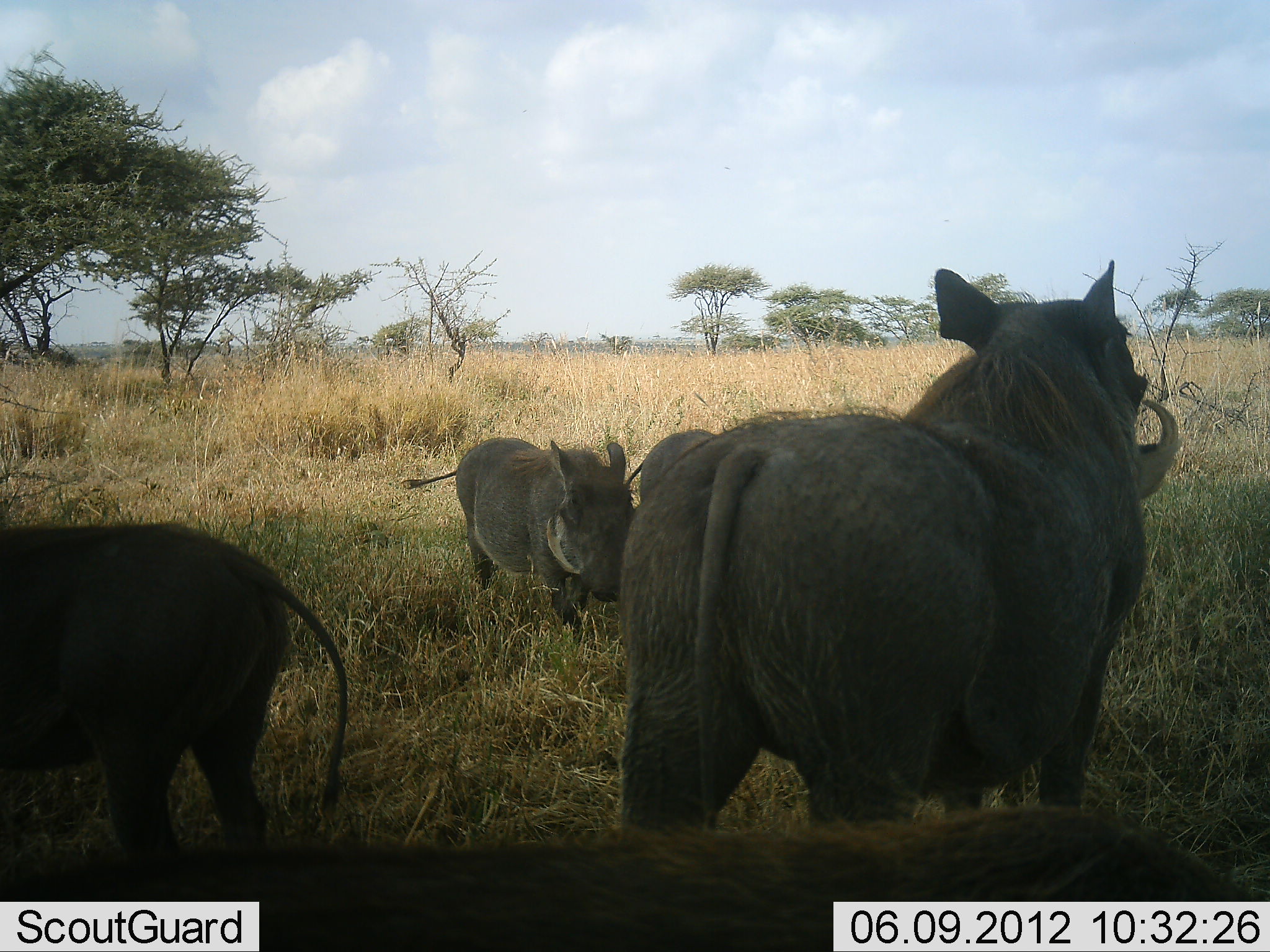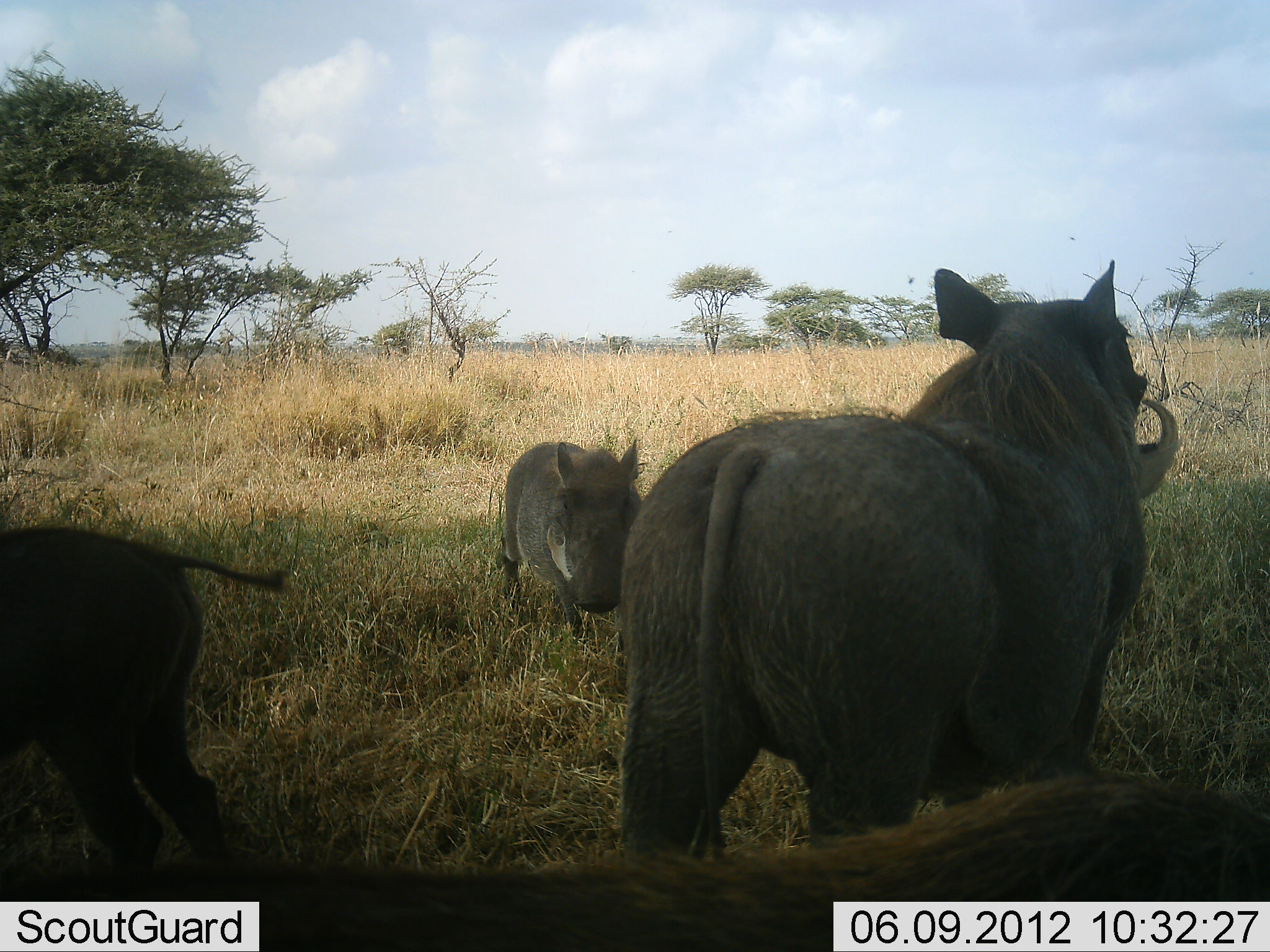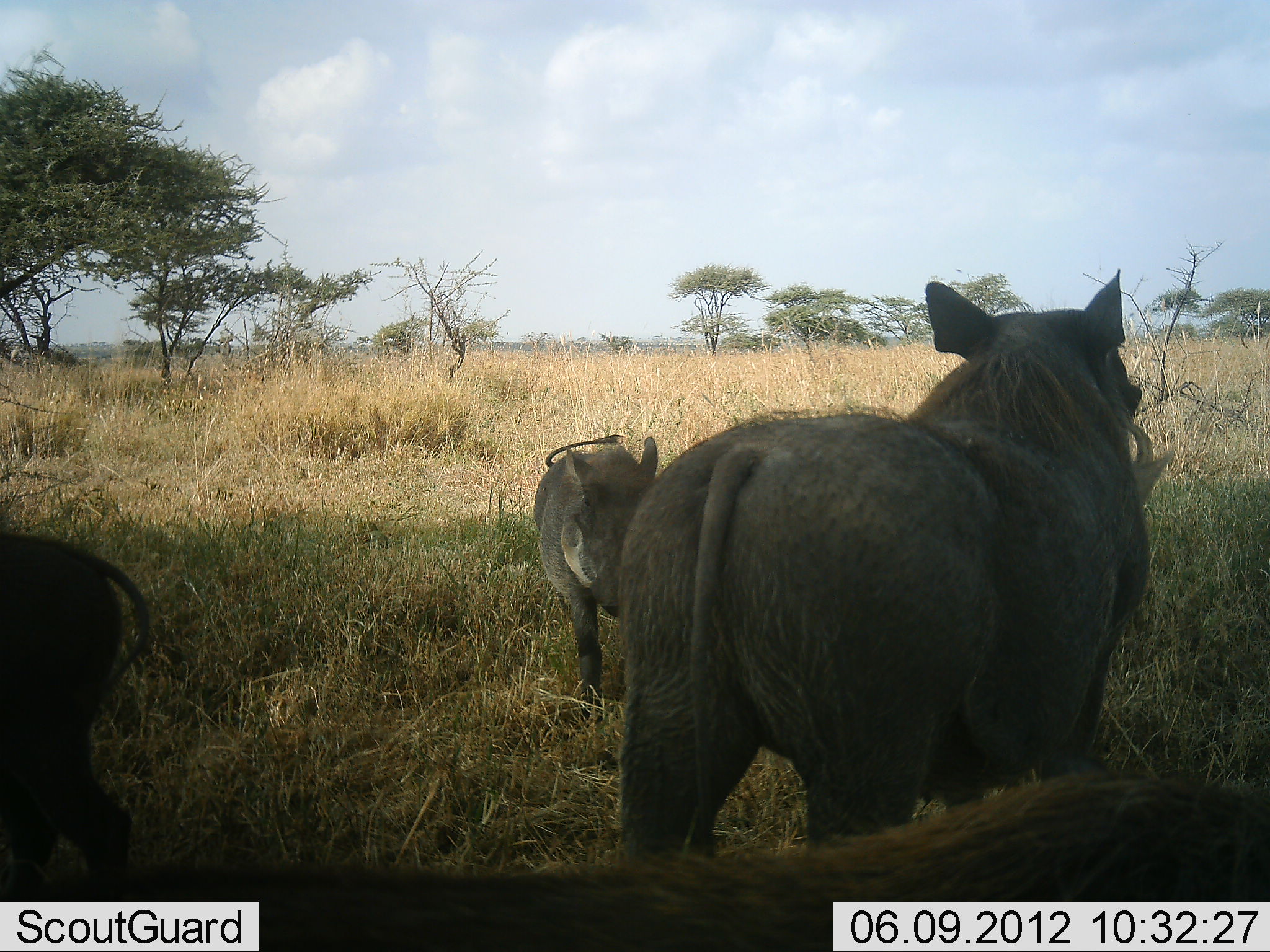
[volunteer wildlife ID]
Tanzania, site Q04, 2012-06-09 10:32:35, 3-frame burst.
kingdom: Animalia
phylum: Chordata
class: Mammalia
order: Artiodactyla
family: Suidae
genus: Phacochoerus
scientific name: Phacochoerus africanus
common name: warthog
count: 5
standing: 90%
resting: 0%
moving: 70%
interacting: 0%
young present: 70%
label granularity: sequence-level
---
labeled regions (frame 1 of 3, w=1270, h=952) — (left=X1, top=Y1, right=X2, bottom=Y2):
animal: (left=623, top=257, right=1187, bottom=835); (left=1, top=806, right=1269, bottom=952); (left=0, top=521, right=351, bottom=852); (left=400, top=437, right=635, bottom=658); (left=623, top=429, right=712, bottom=507)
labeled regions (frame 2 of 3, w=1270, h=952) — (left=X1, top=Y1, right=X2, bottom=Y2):
animal: (left=616, top=258, right=1186, bottom=859); (left=1, top=773, right=1270, bottom=951); (left=0, top=525, right=291, bottom=890); (left=500, top=436, right=648, bottom=654)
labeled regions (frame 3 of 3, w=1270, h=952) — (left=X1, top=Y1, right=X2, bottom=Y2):
animal: (left=619, top=269, right=1150, bottom=872); (left=1, top=768, right=1270, bottom=951); (left=0, top=531, right=154, bottom=902); (left=522, top=428, right=660, bottom=725)